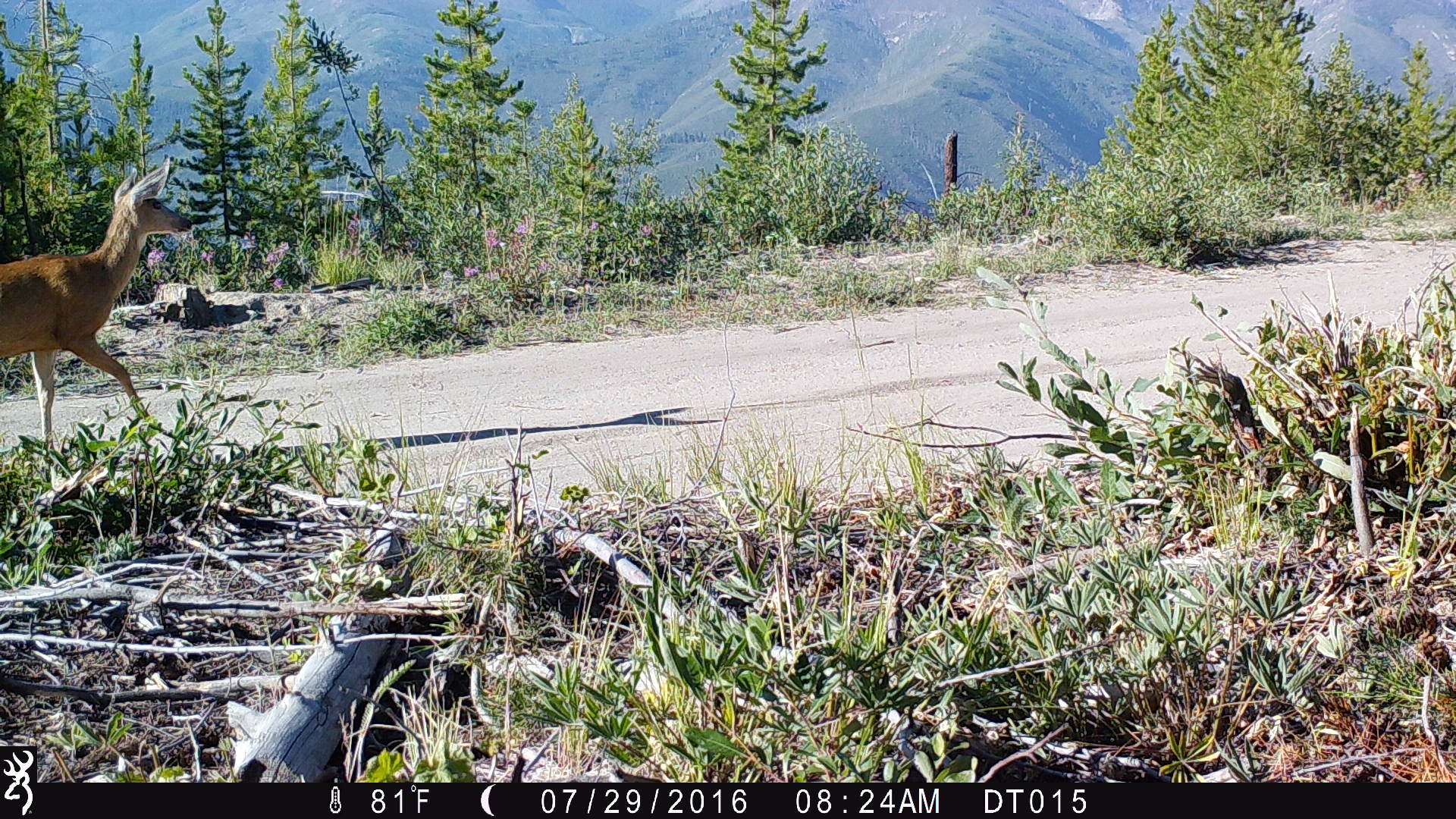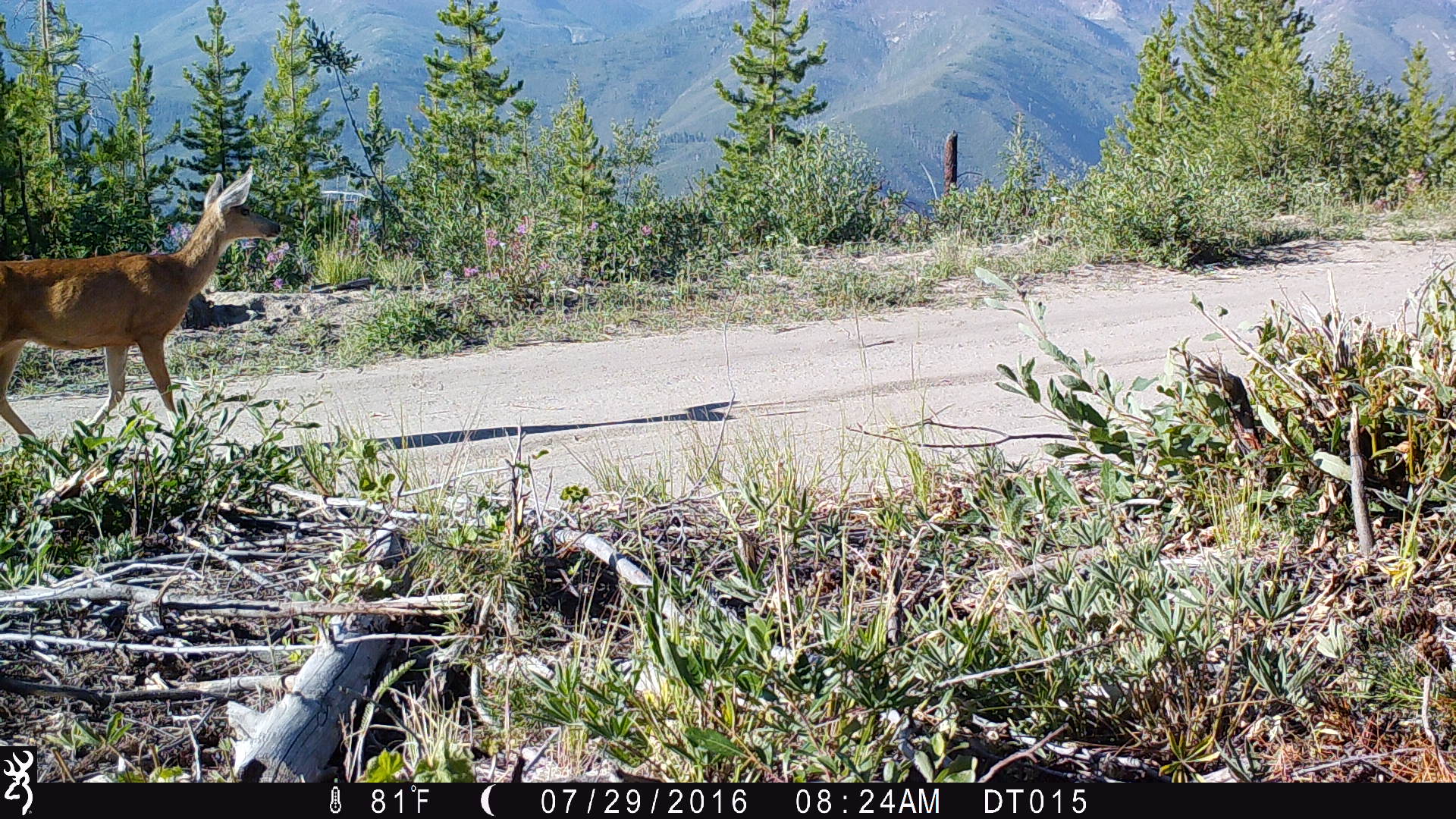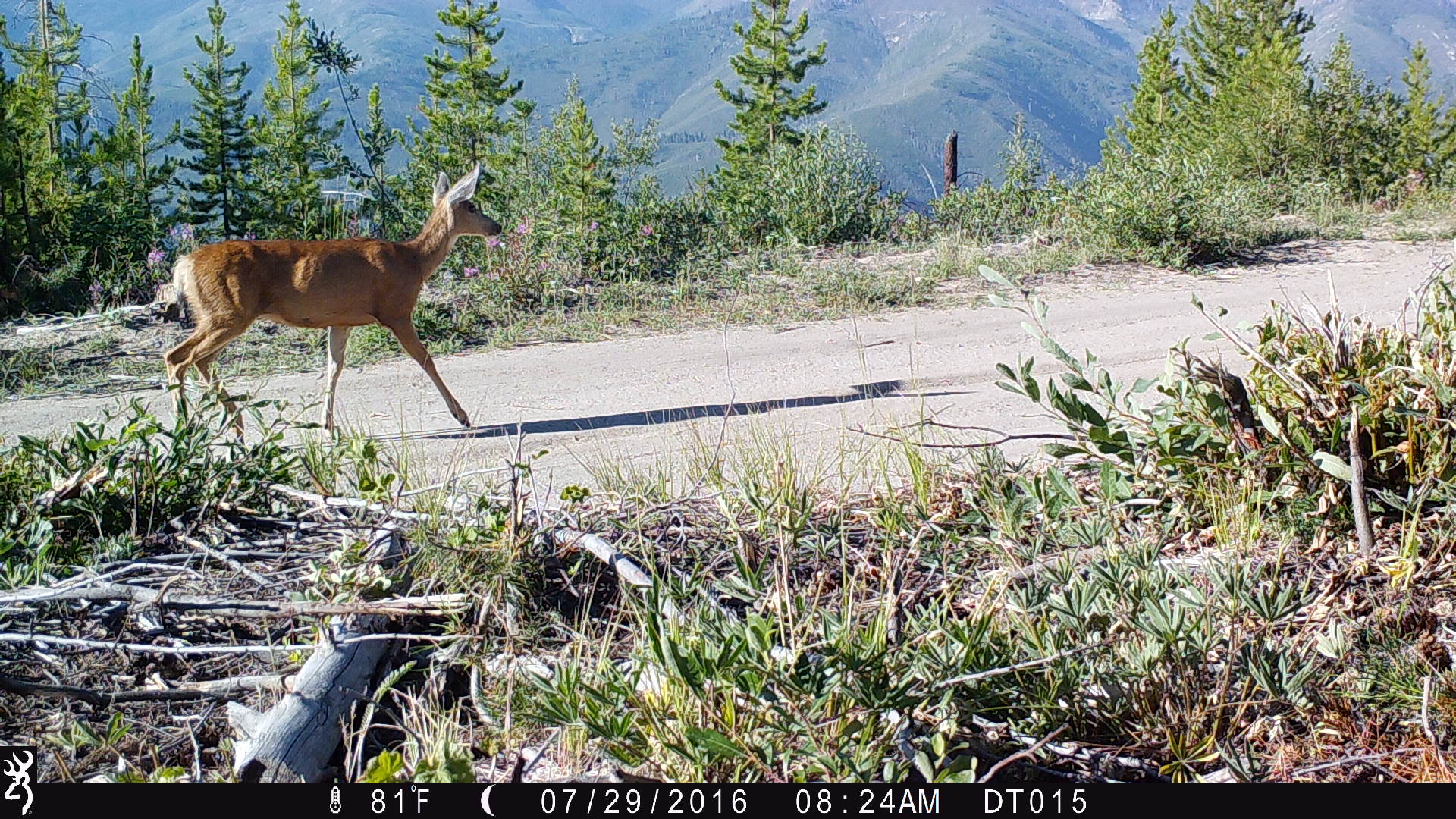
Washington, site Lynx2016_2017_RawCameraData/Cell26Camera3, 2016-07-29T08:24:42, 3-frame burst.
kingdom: Animalia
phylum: Chordata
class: Mammalia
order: Artiodactyla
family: Cervidae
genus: Odocoileus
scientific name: Odocoileus hemionus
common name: mule deer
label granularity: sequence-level